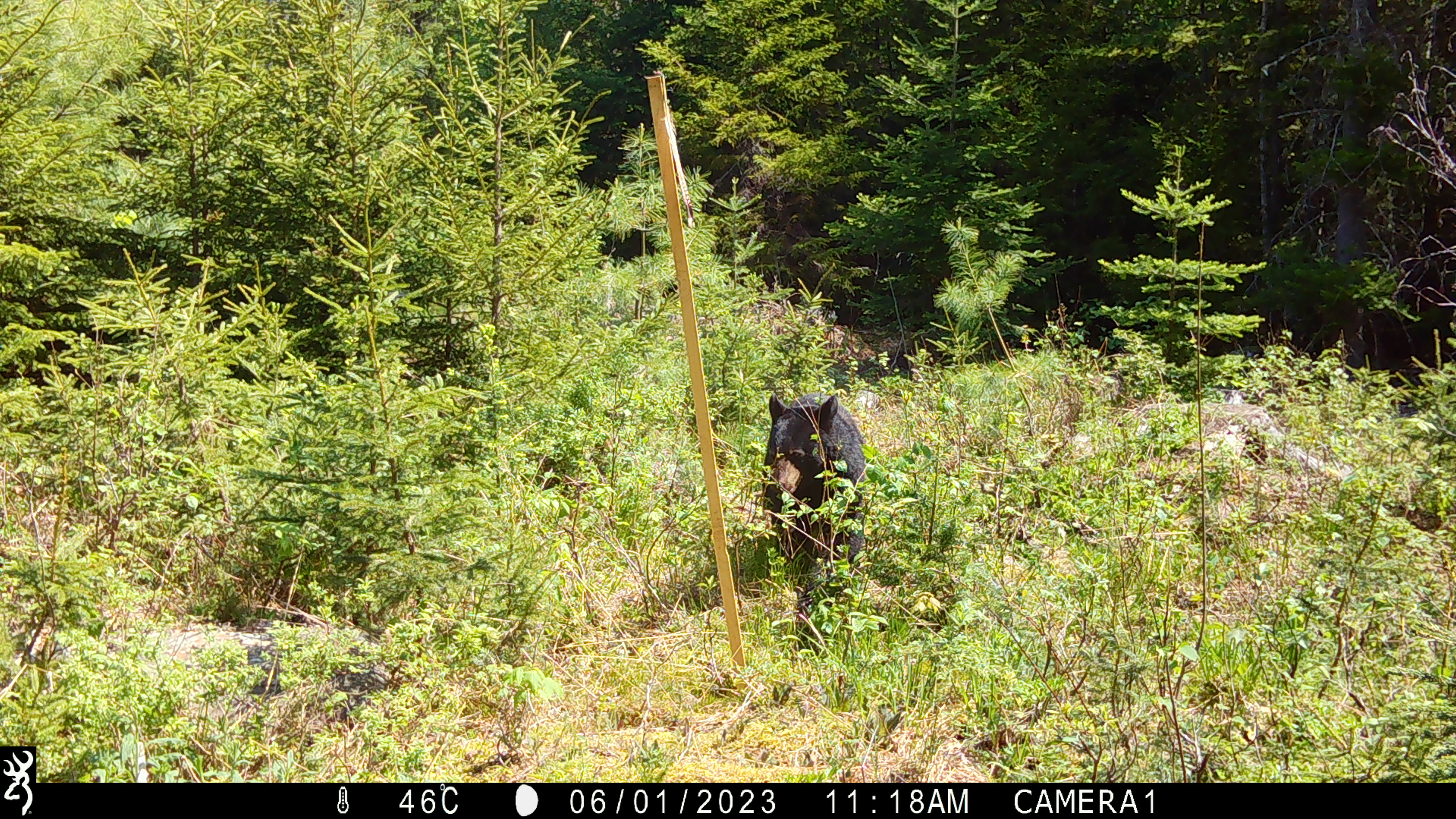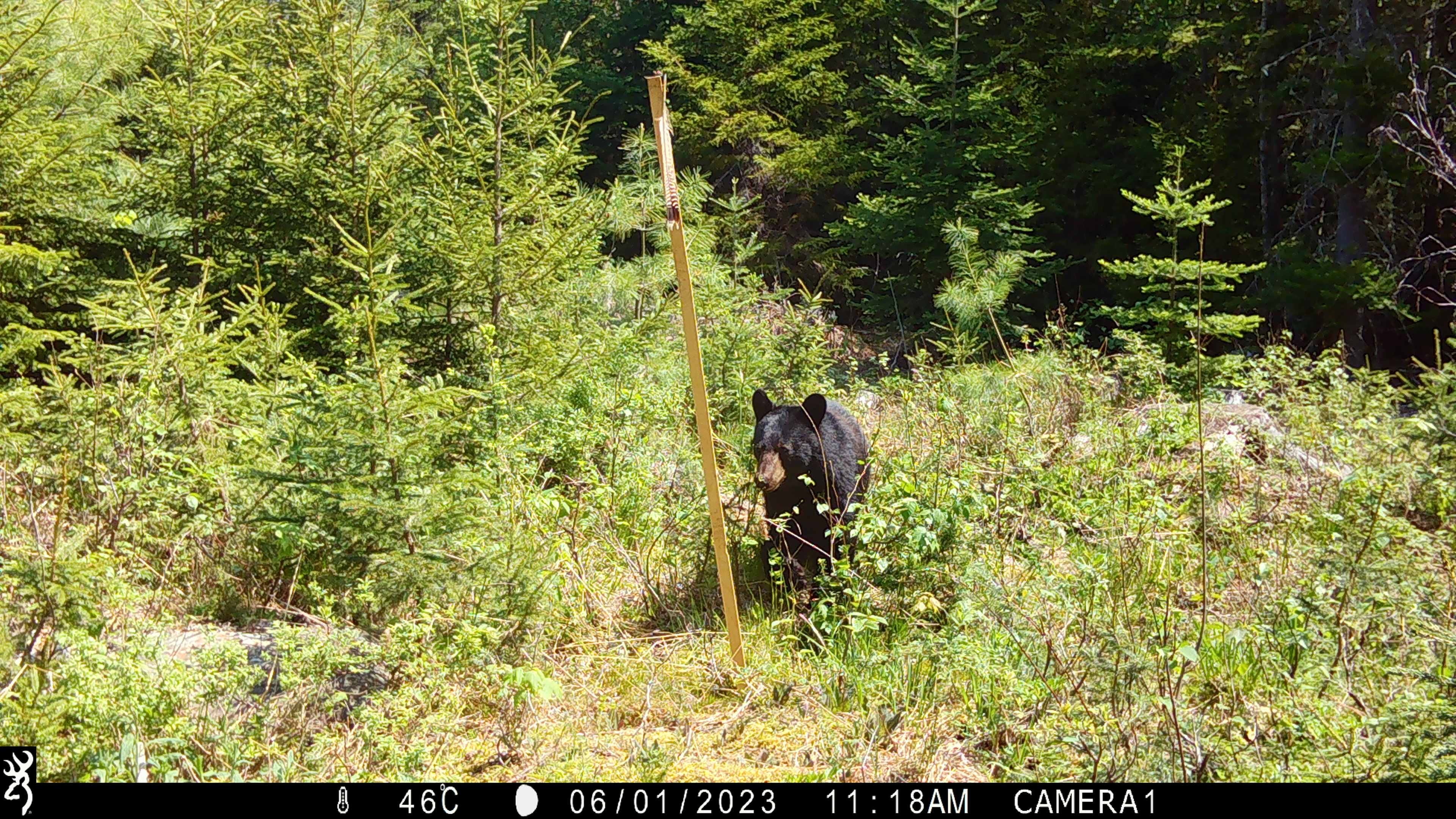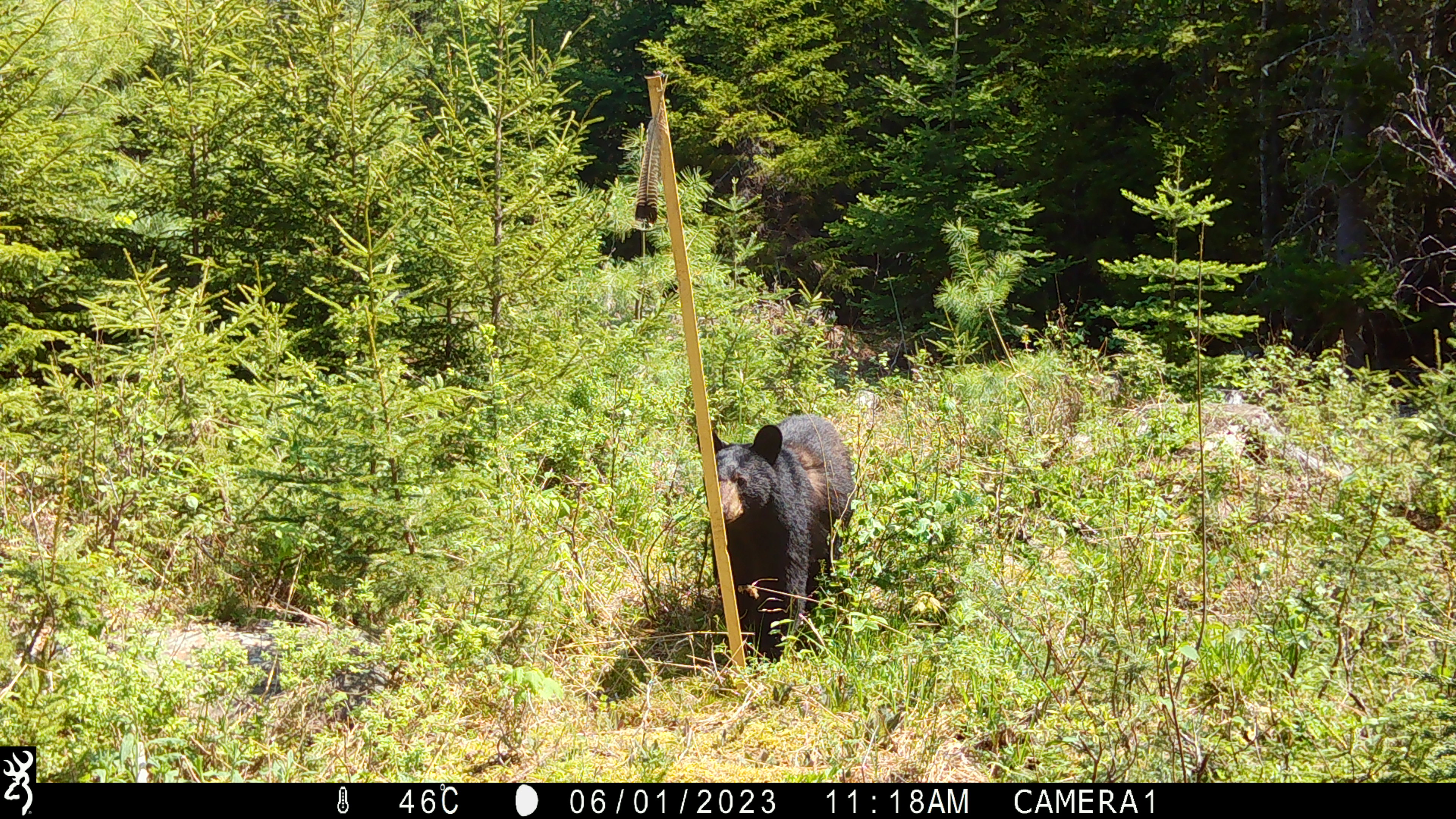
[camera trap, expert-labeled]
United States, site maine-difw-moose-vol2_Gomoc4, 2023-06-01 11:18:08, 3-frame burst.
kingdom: Animalia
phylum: Chordata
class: Mammalia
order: Carnivora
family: Ursidae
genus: Ursus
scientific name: Ursus americanus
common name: black bear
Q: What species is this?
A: Black bear (Ursus americanus).